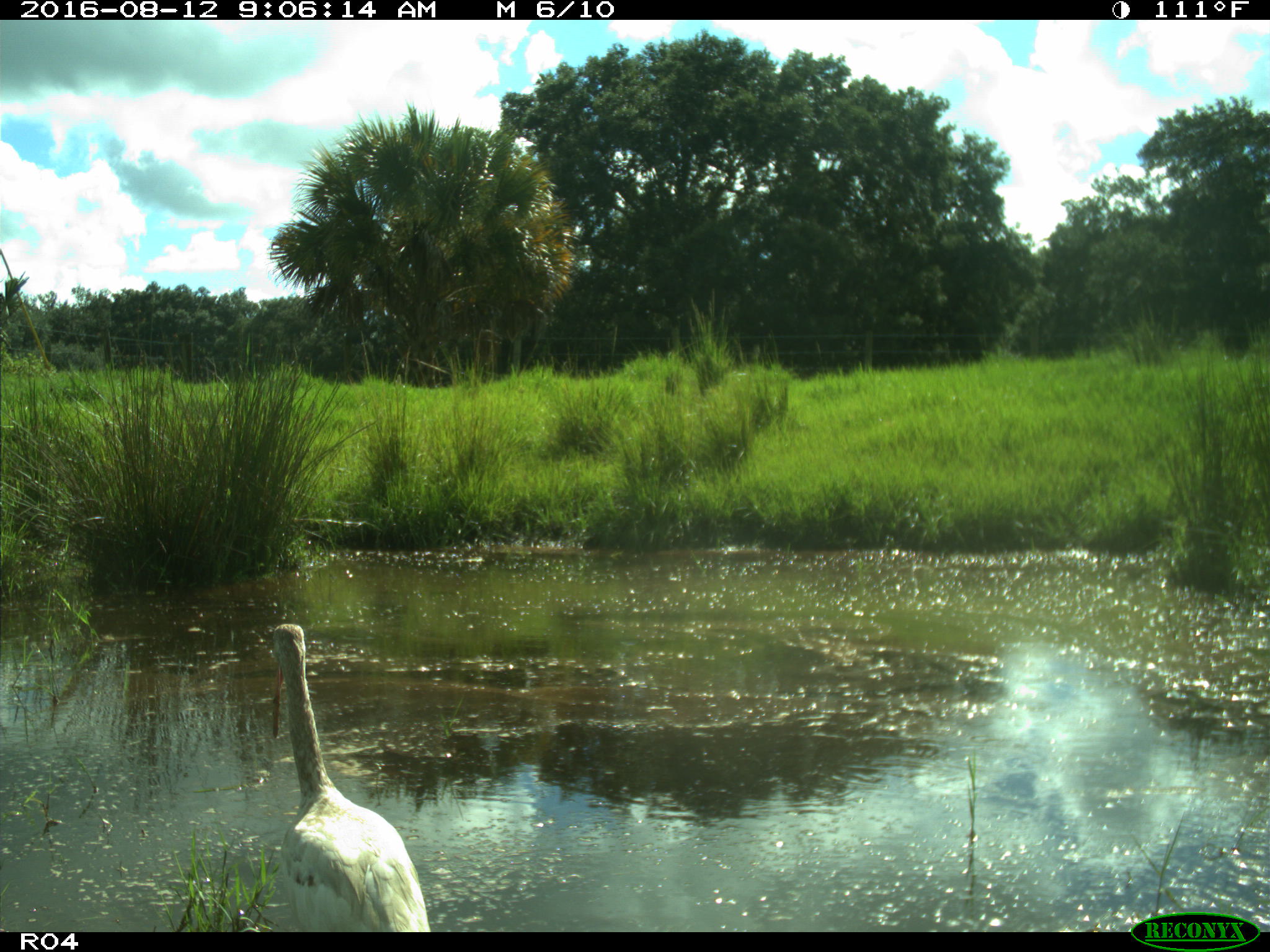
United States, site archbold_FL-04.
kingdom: Animalia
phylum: Chordata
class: Aves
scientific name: Aves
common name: birds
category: unidentified bird